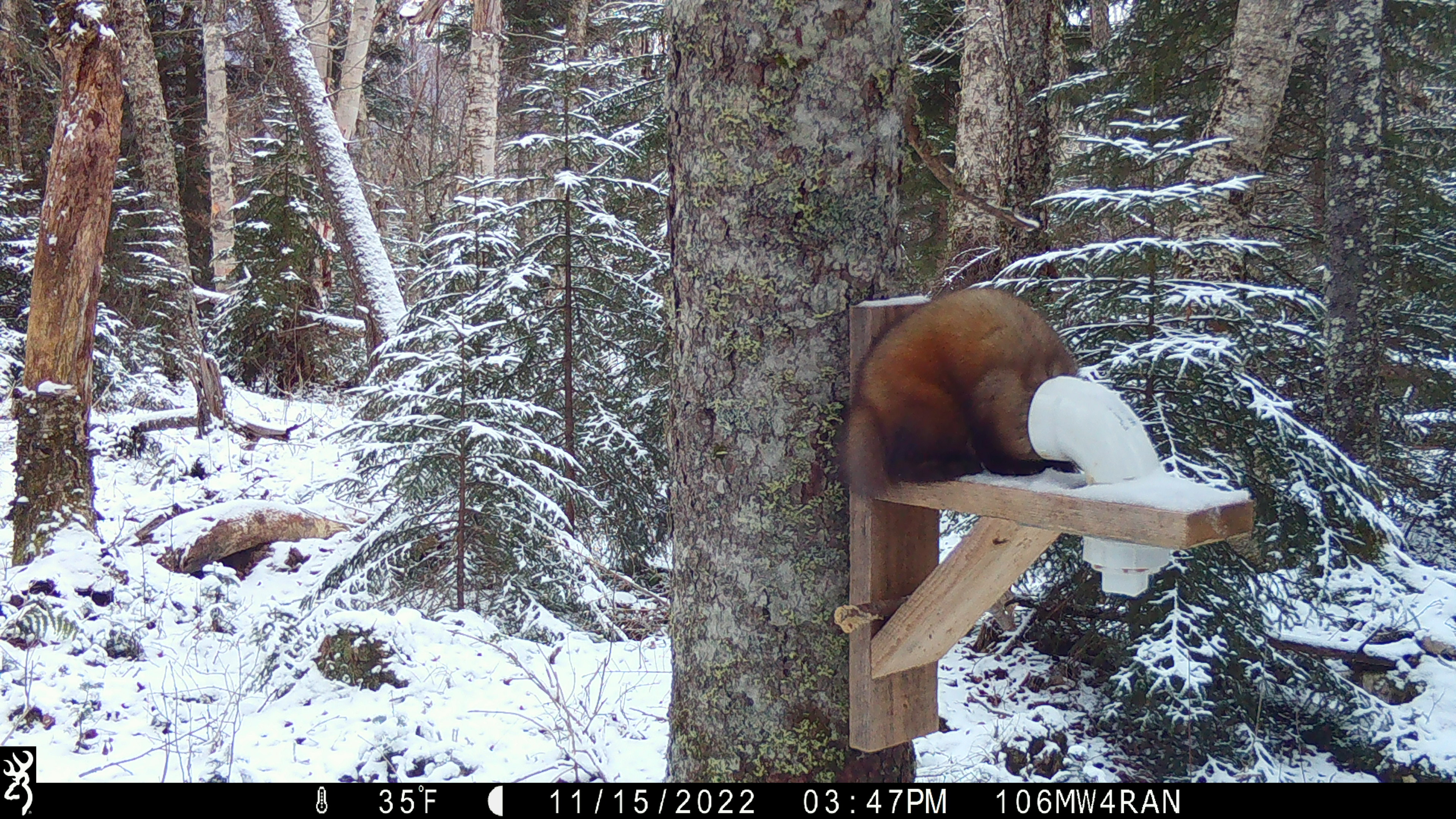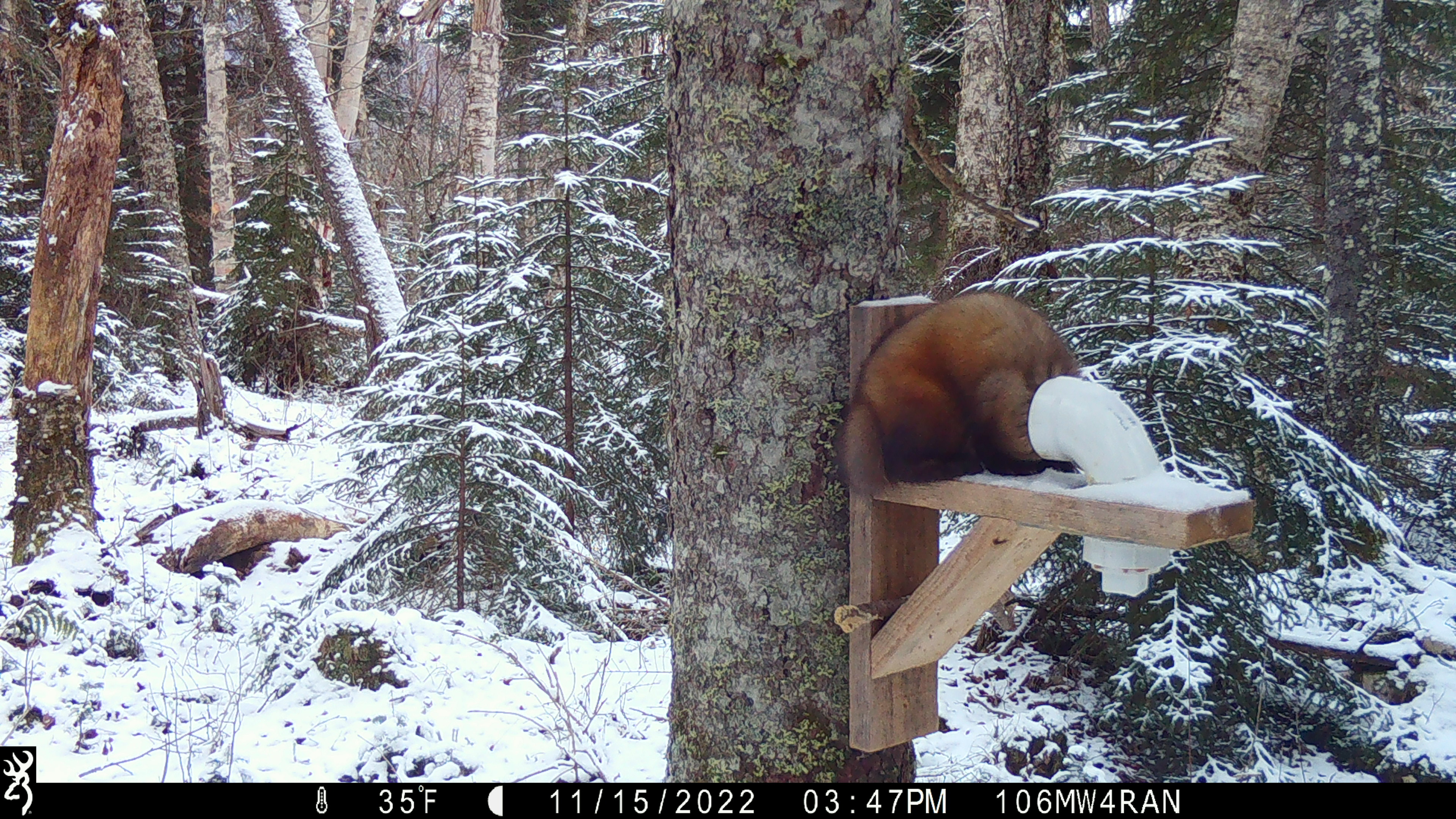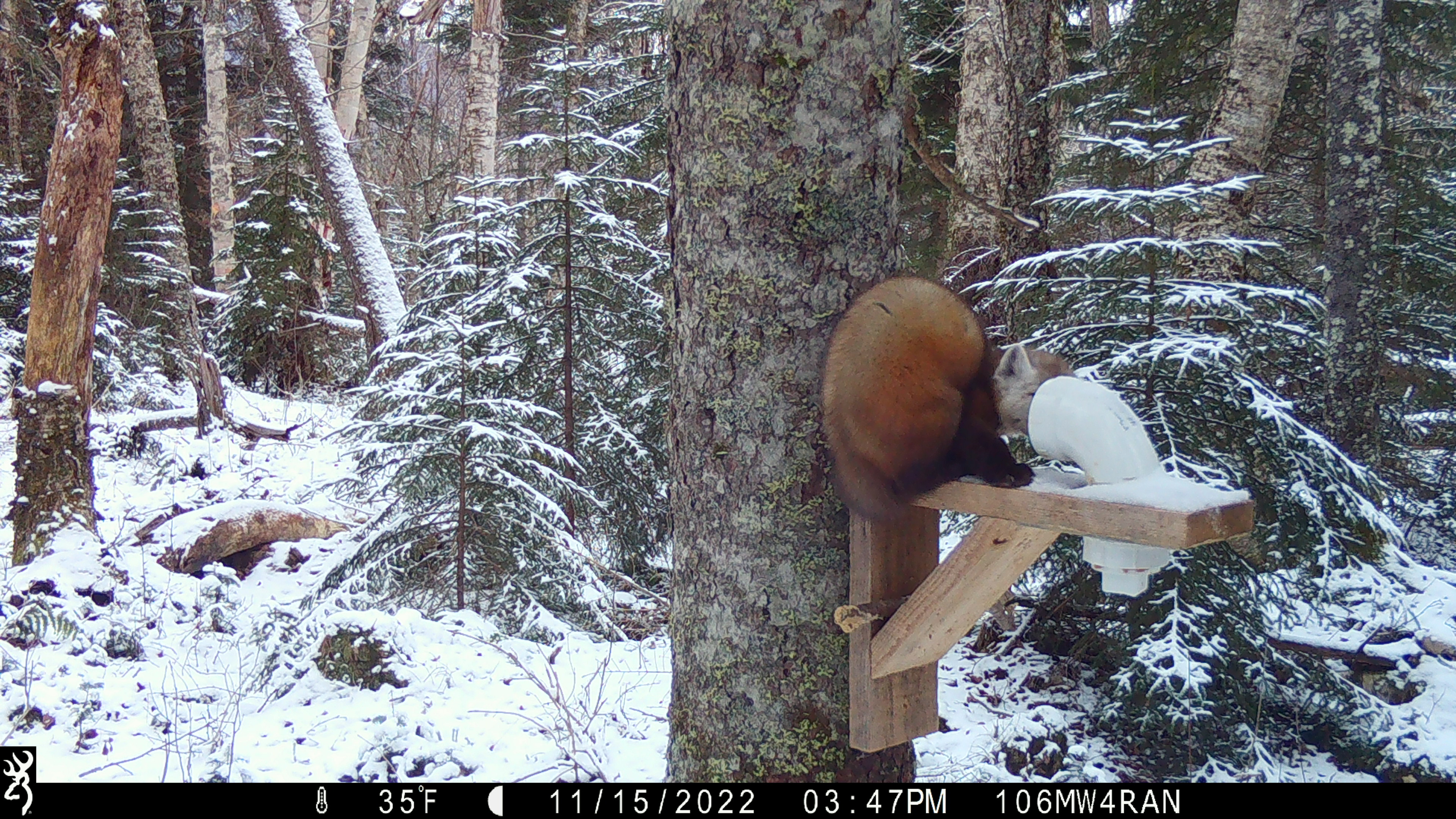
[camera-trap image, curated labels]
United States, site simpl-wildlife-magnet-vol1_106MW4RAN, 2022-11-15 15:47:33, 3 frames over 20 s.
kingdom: Animalia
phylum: Chordata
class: Mammalia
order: Carnivora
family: Mustelidae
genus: Martes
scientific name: Martes americana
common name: american marten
American marten (Martes americana).